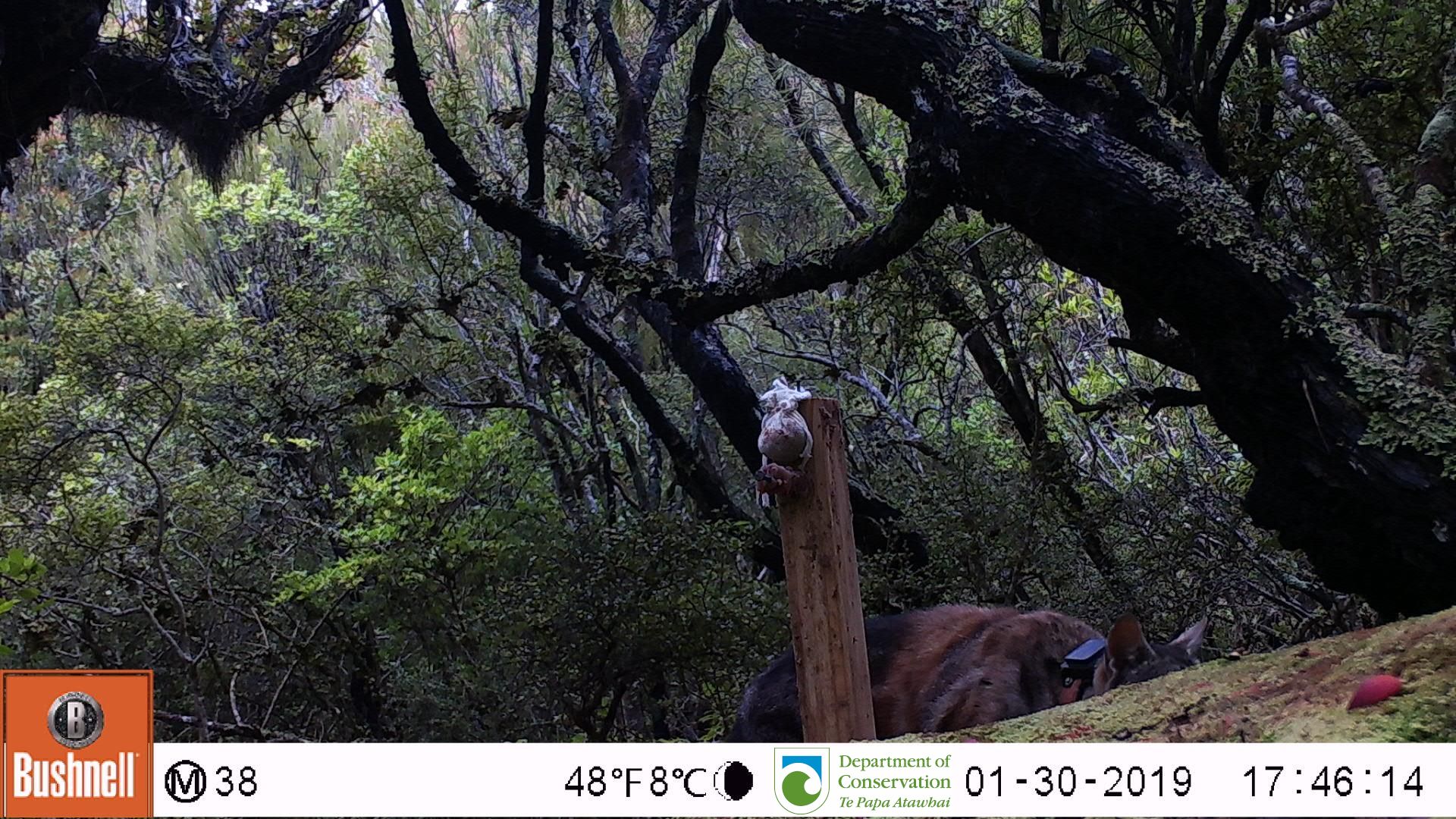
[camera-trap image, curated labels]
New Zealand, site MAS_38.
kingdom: Animalia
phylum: Chordata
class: Mammalia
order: Carnivora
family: Felidae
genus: Felis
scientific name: Felis catus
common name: domestic cat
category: cat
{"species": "cat (domestic cat) (Felis catus)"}